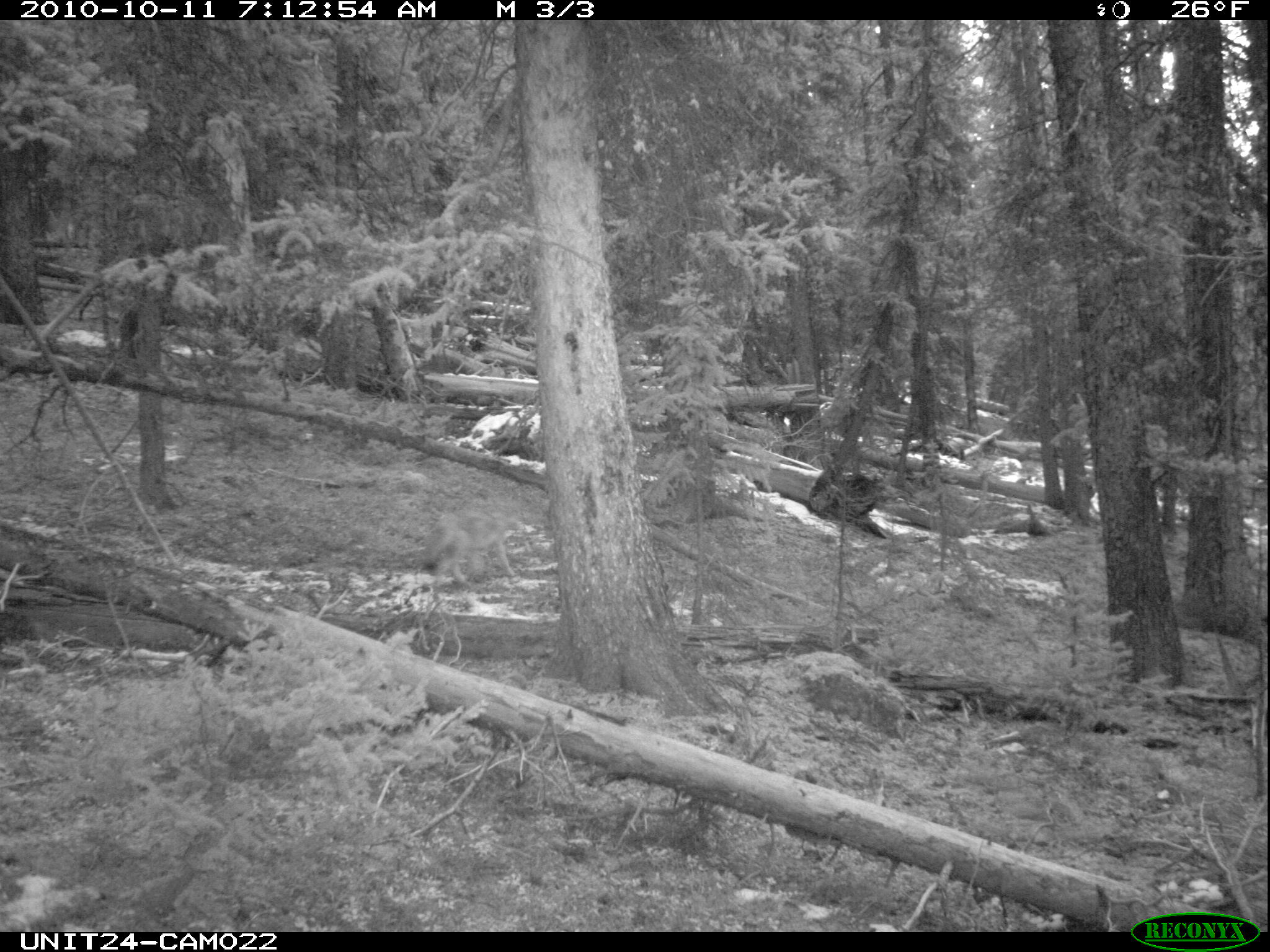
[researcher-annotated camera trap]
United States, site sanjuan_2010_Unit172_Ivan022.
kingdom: Animalia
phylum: Chordata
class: Mammalia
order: Carnivora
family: Canidae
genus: Canis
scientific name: Canis latrans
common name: coyote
Canis latrans (coyote).